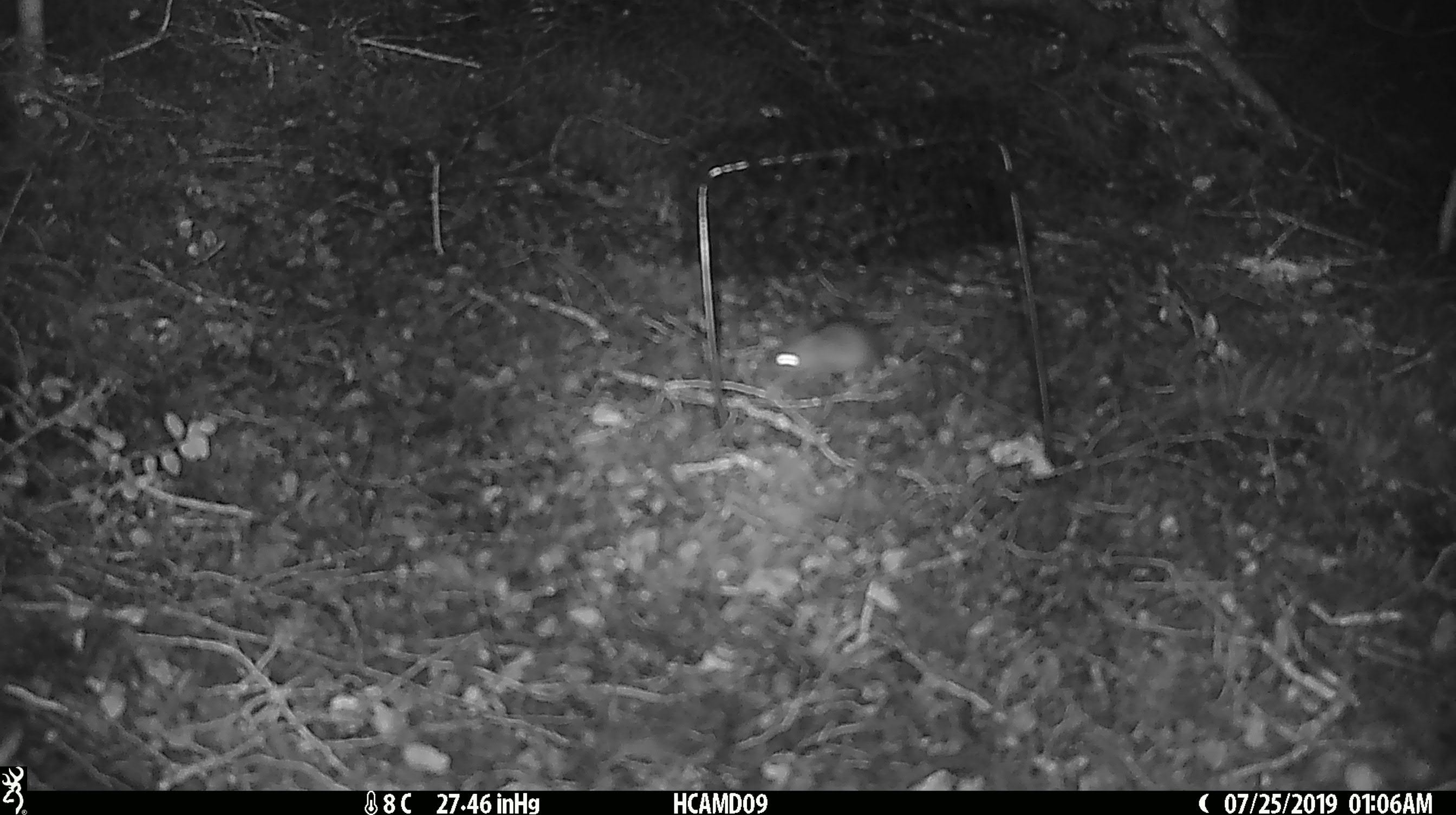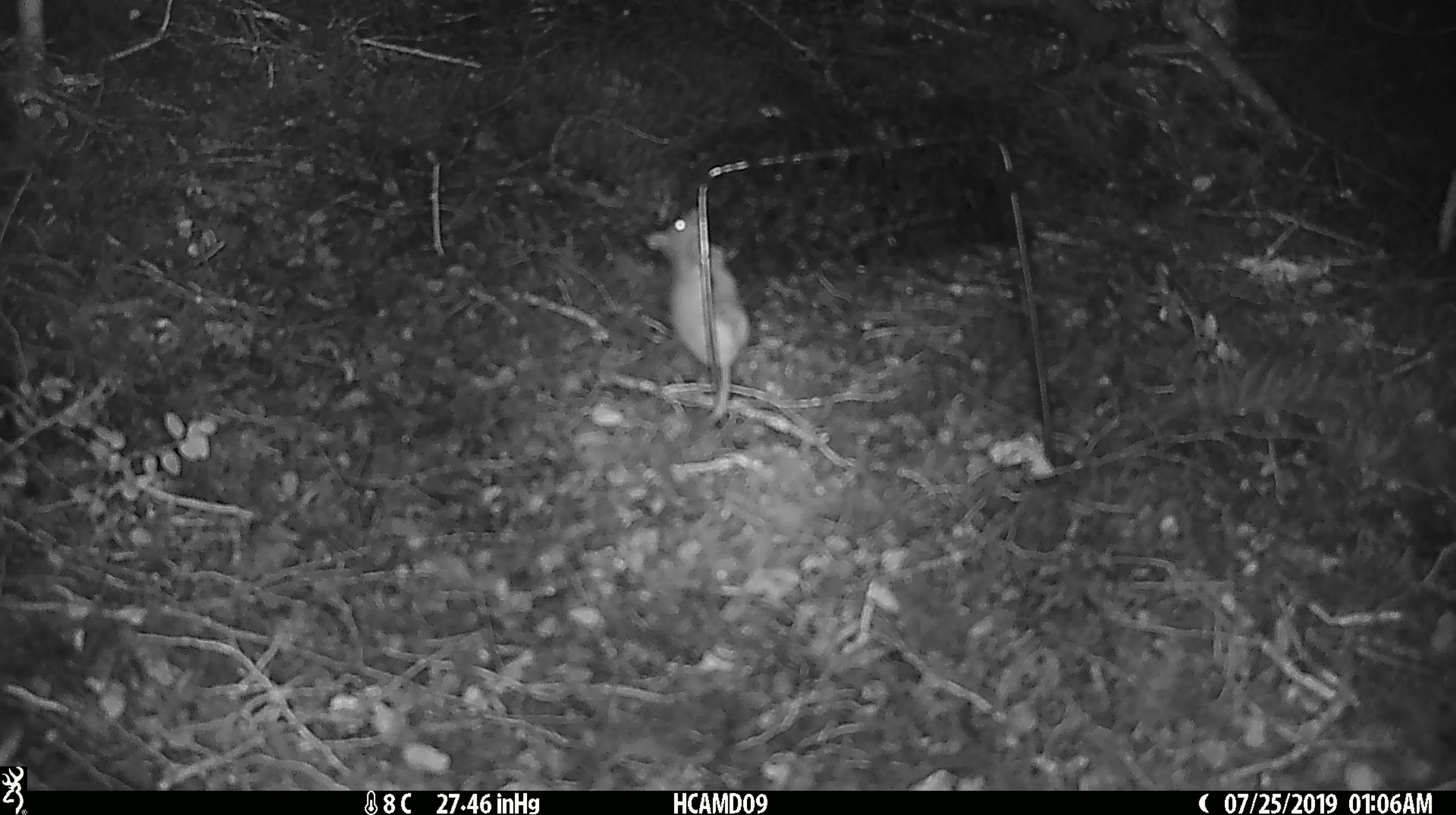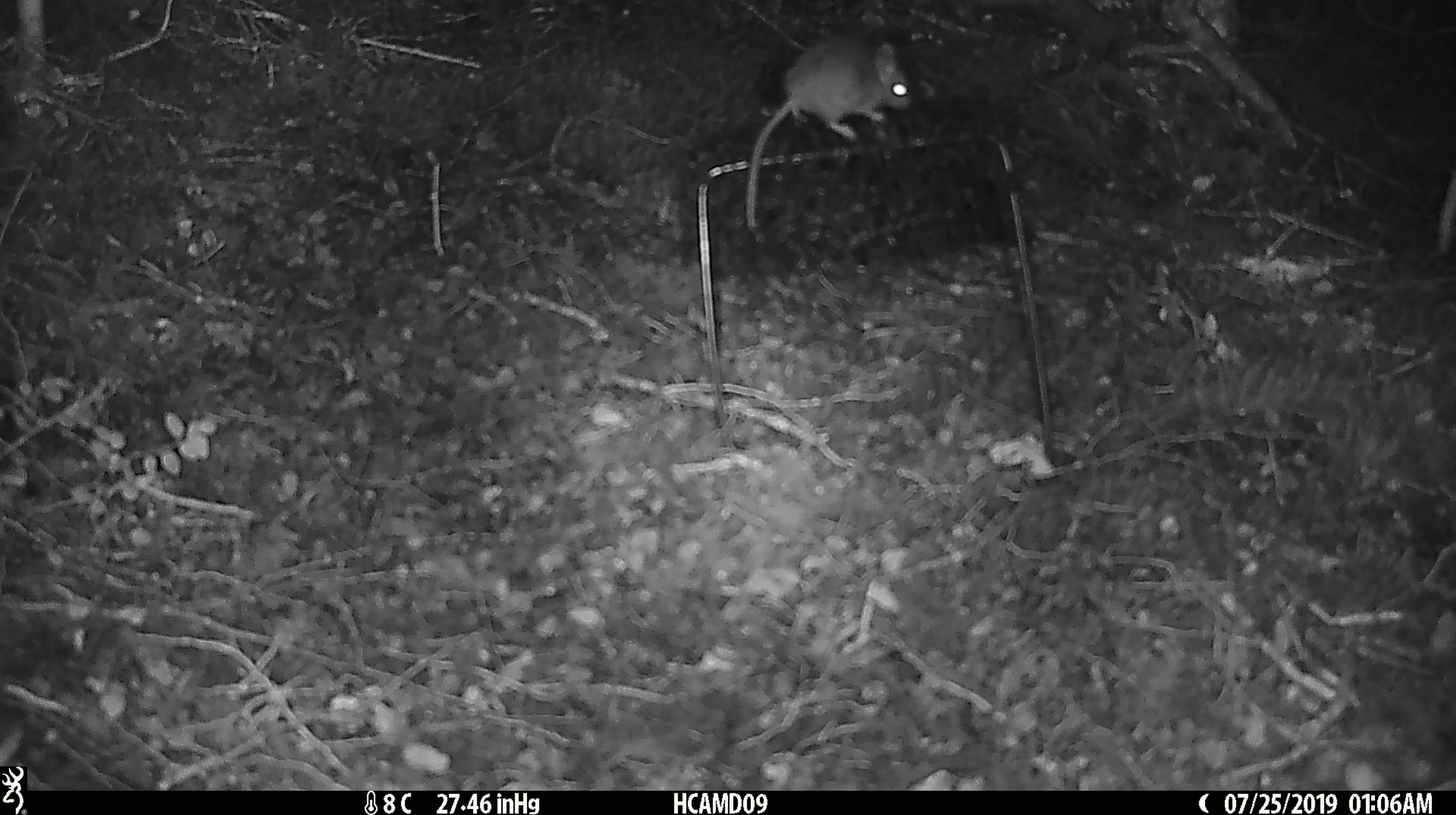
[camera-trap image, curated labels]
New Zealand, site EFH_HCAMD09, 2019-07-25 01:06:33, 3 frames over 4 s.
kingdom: Animalia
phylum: Chordata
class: Mammalia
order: Rodentia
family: Muridae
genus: Mus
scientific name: Mus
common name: mouse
Mouse (Mus).